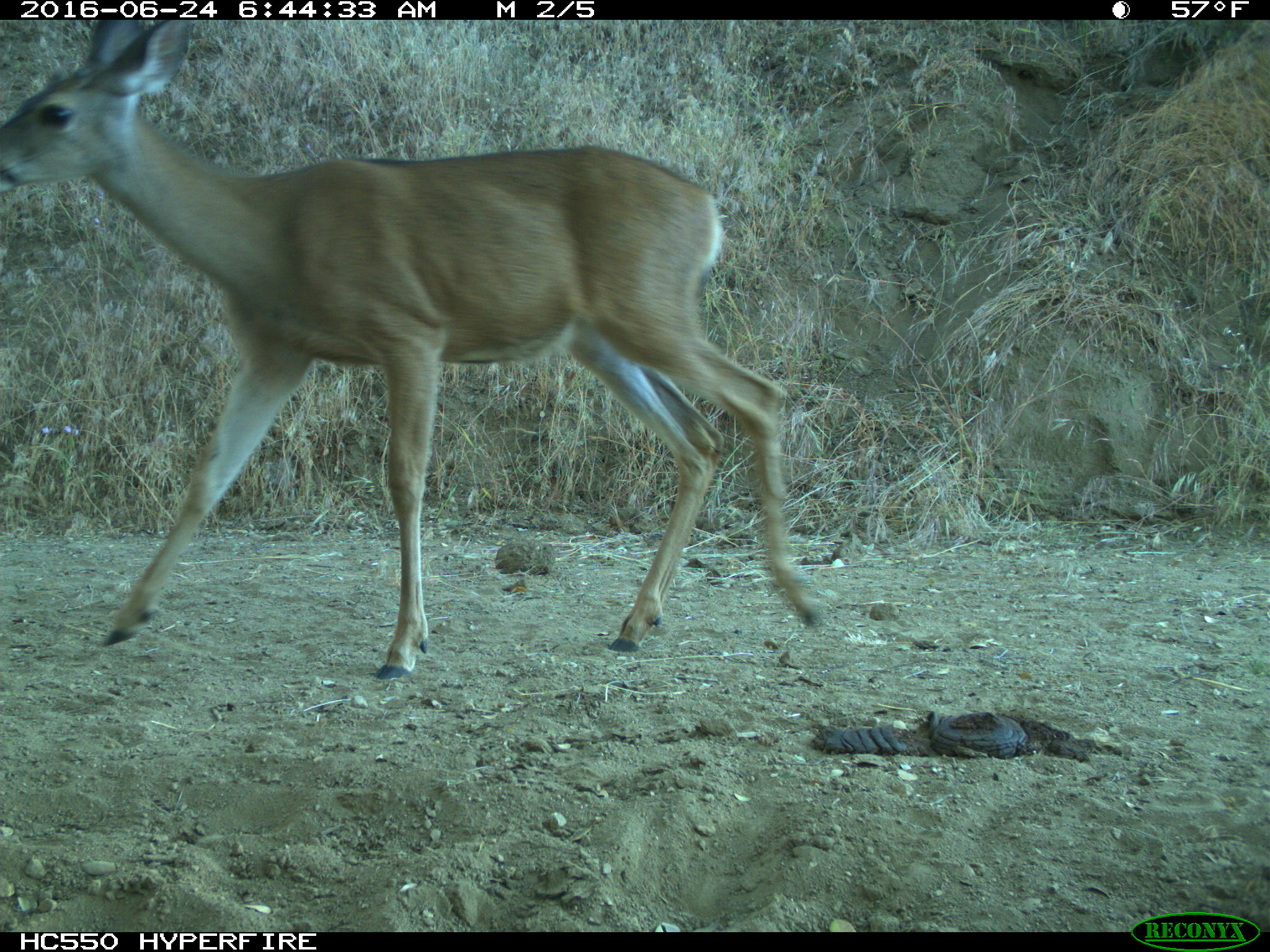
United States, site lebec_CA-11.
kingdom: Animalia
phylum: Chordata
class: Mammalia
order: Artiodactyla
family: Cervidae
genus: Odocoileus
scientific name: Odocoileus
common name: deer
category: unidentified deer